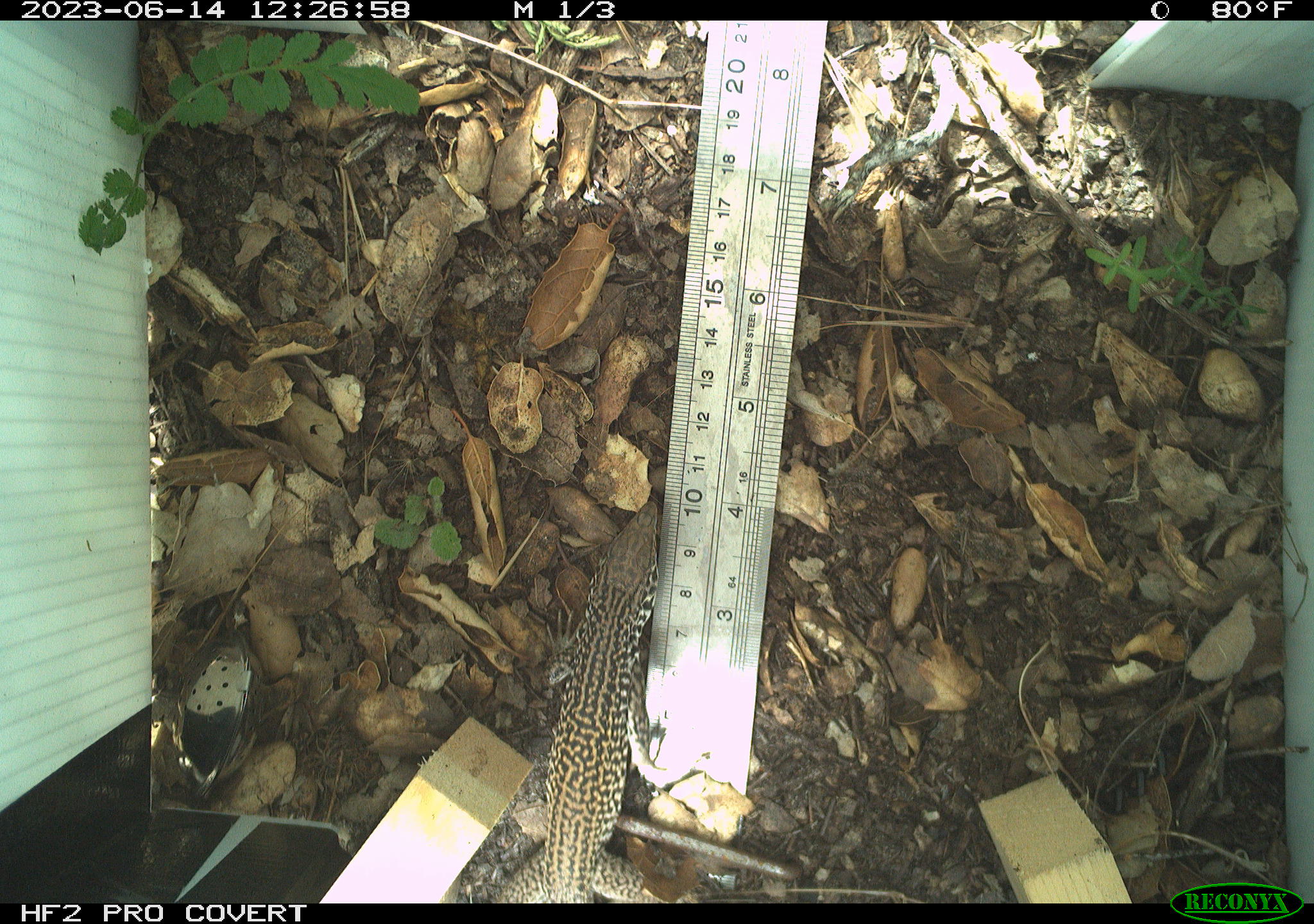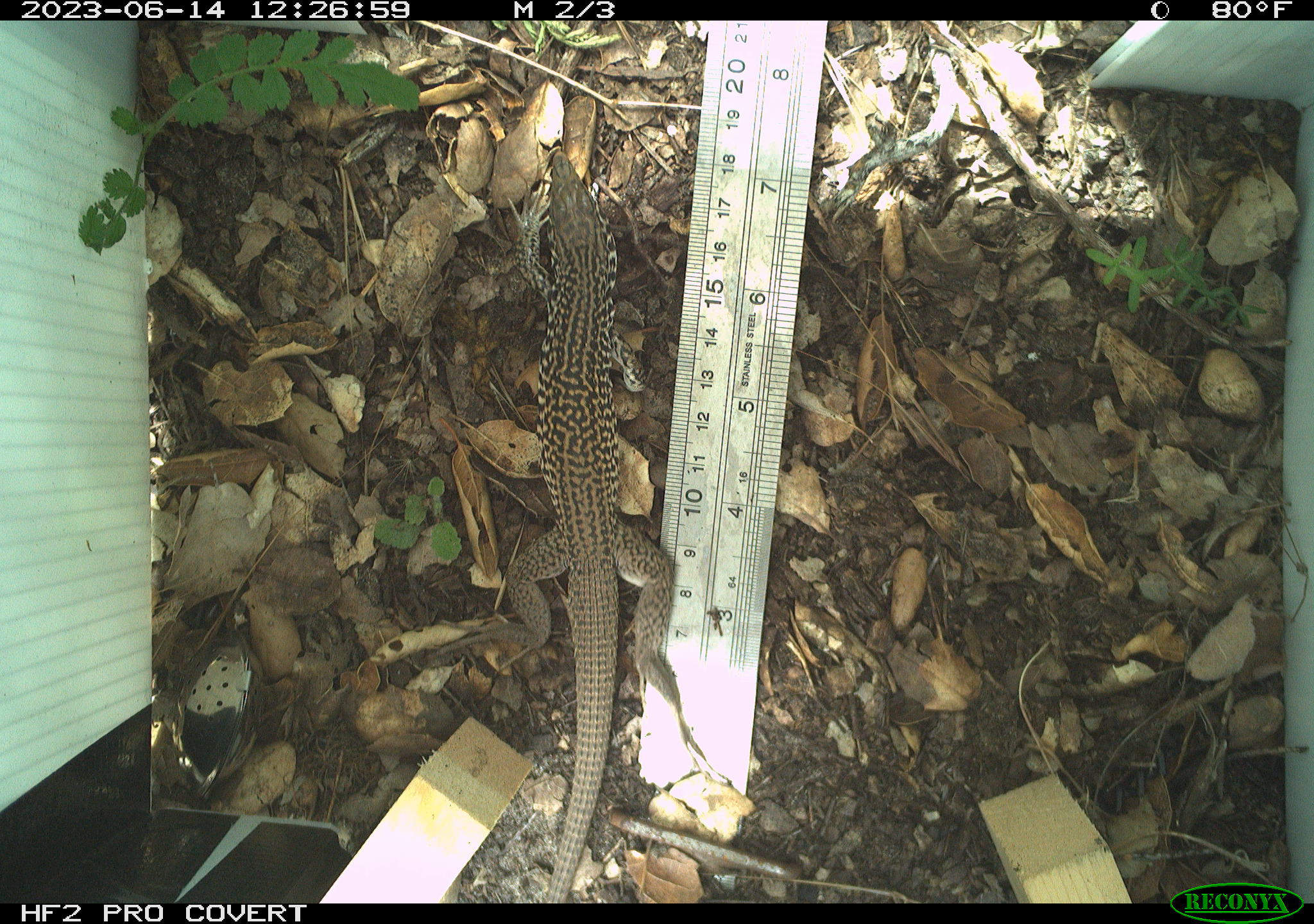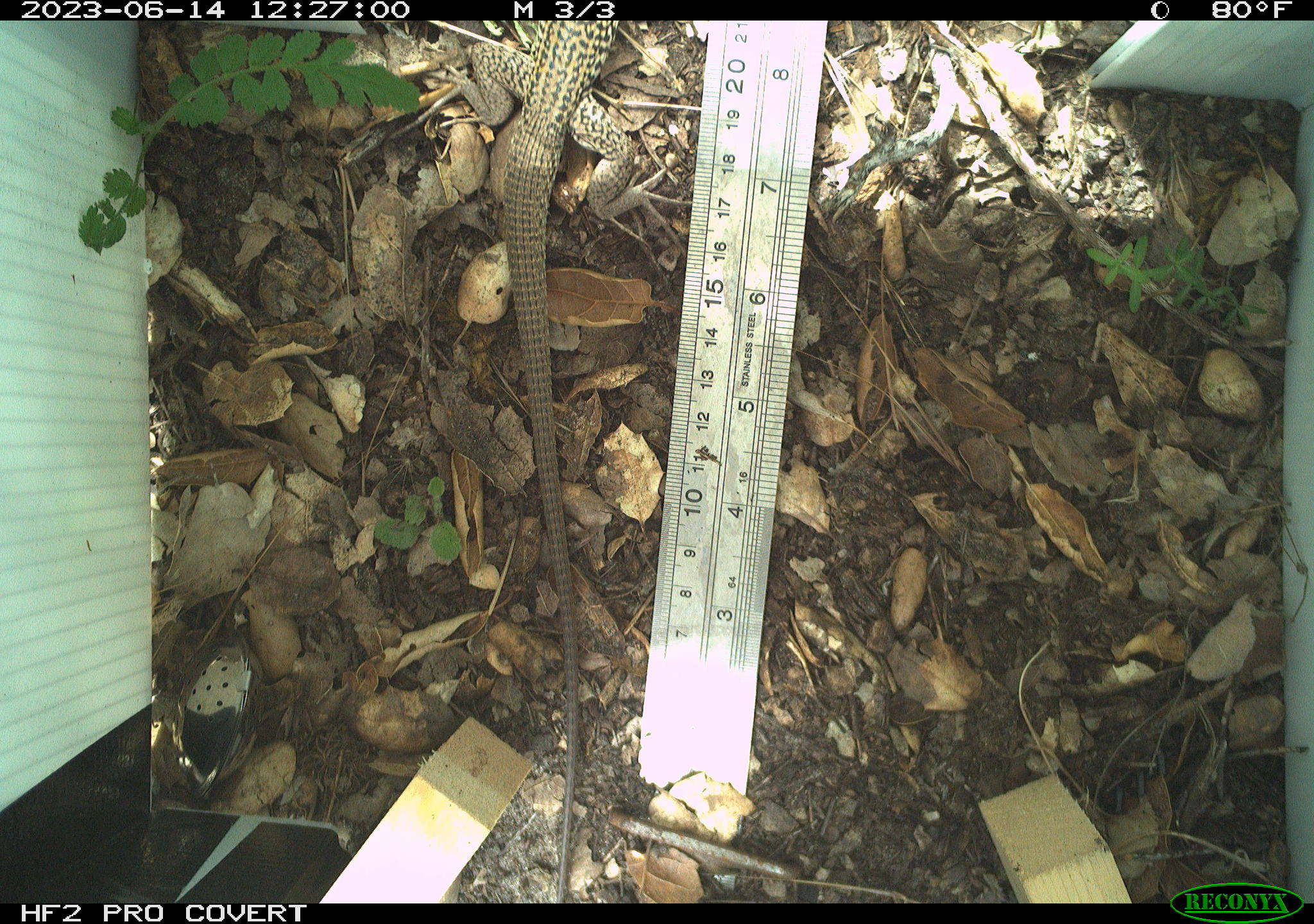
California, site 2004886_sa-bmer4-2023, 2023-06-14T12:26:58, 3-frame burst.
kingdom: Animalia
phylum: Chordata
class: Reptilia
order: Squamata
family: Teiidae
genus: Aspidoscelis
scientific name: Aspidoscelis tigris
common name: western whiptail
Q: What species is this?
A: Western whiptail (Aspidoscelis tigris).